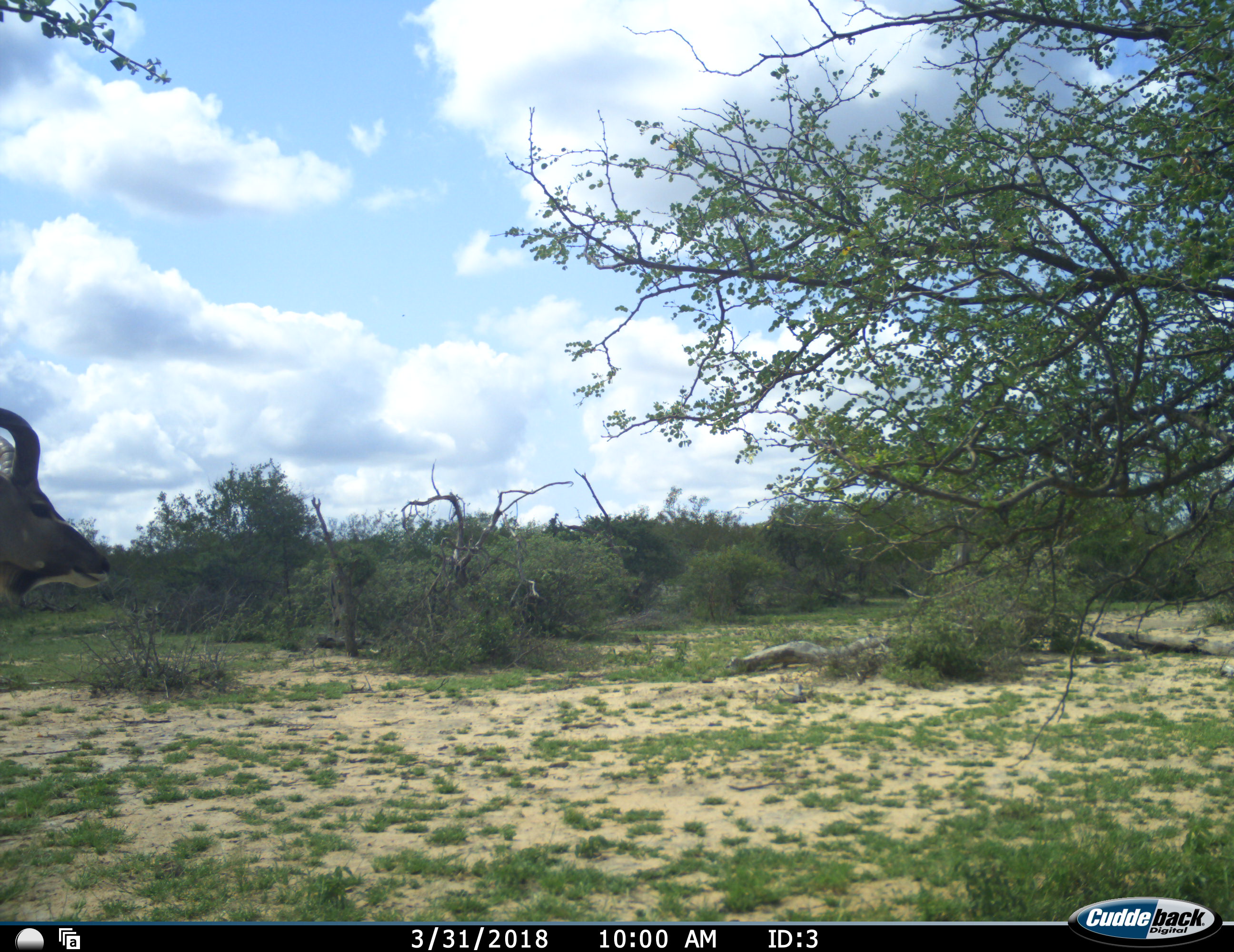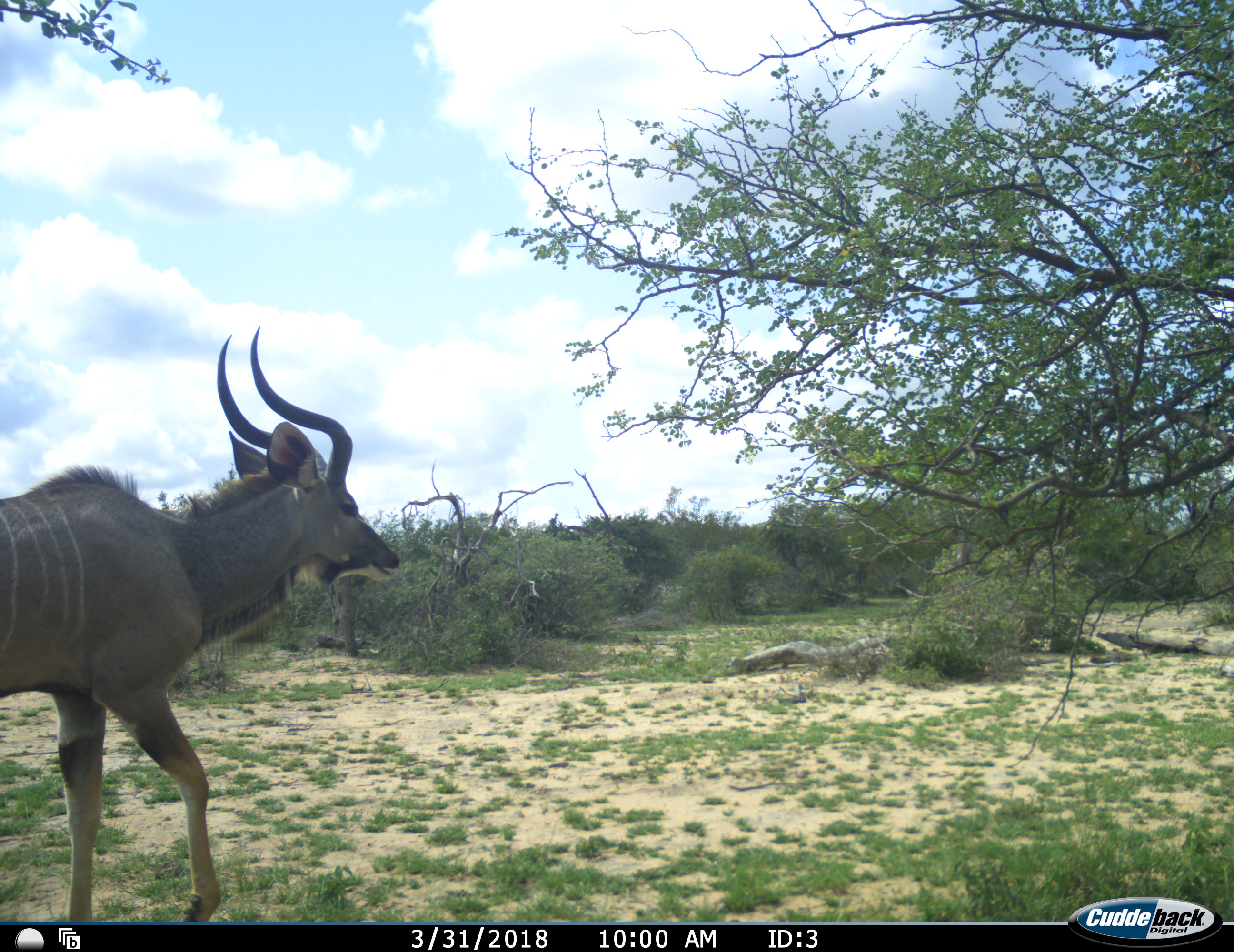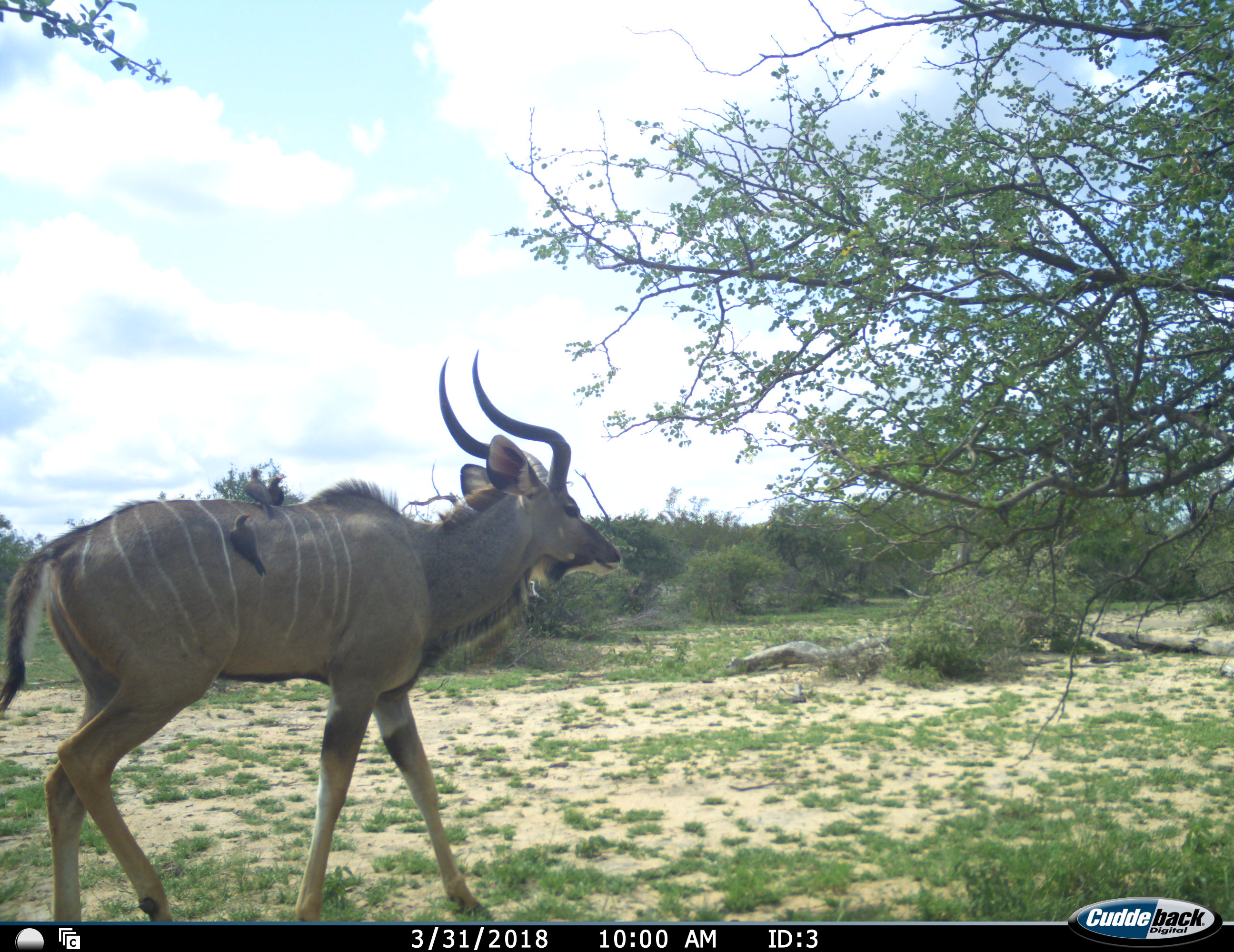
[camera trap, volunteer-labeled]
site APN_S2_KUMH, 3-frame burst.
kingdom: Animalia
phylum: Chordata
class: Aves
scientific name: Aves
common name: bird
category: birdother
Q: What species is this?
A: Birdother (bird) (Aves).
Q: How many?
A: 3.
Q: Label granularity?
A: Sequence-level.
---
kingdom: Animalia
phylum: Chordata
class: Mammalia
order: Artiodactyla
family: Bovidae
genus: Tragelaphus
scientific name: Tragelaphus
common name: kudu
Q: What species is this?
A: Kudu (Tragelaphus).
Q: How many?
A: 1.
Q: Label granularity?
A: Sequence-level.